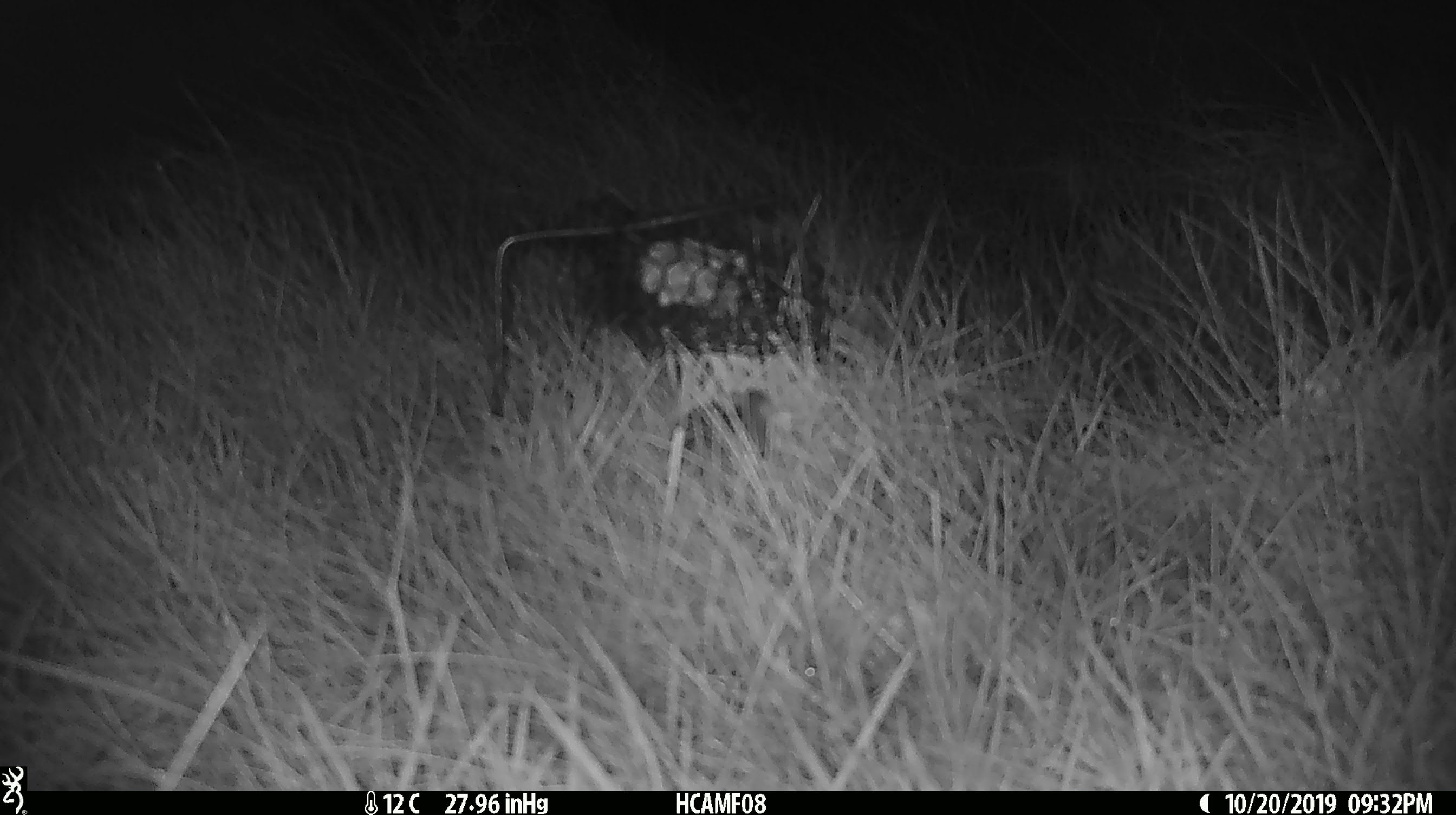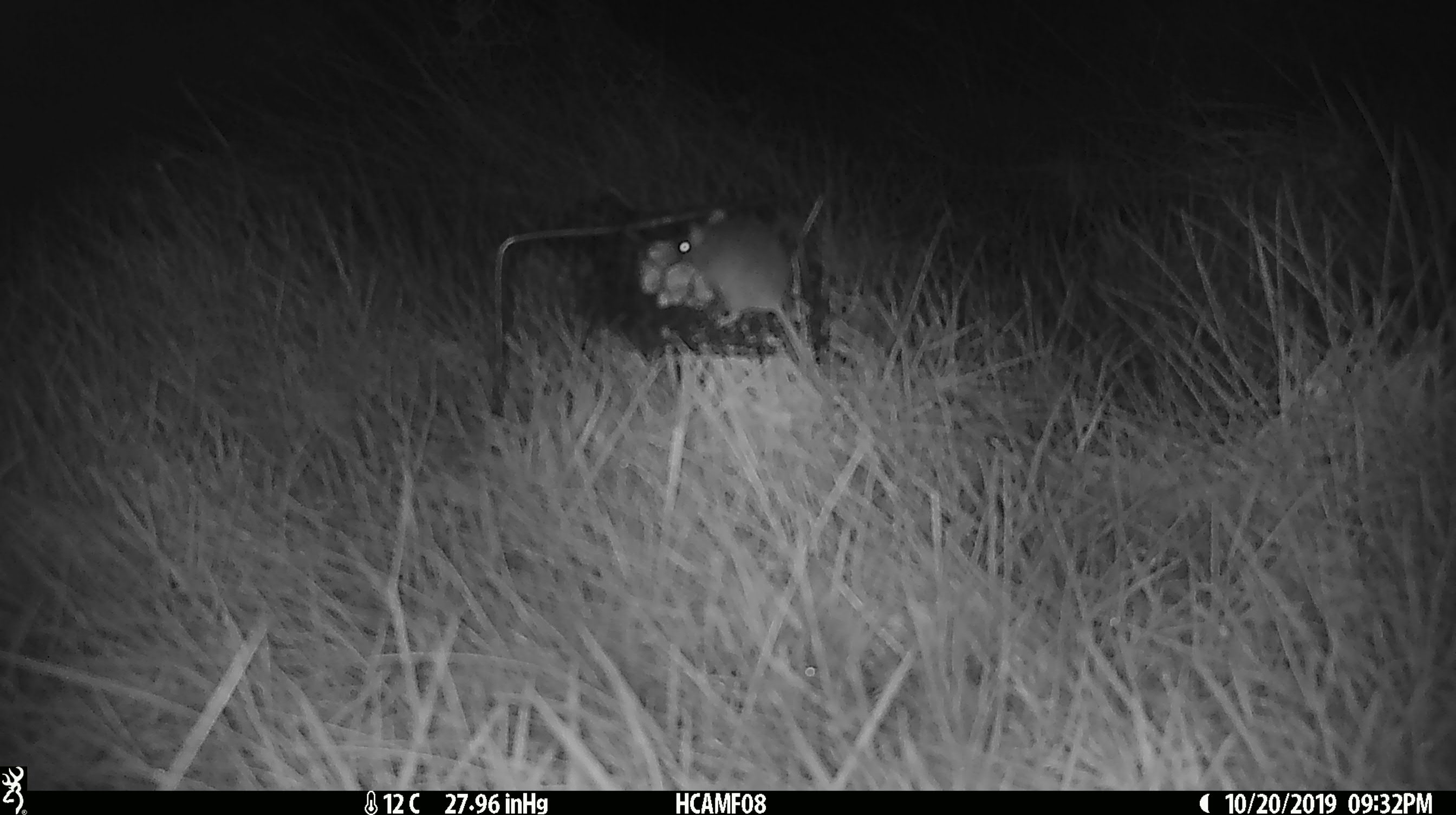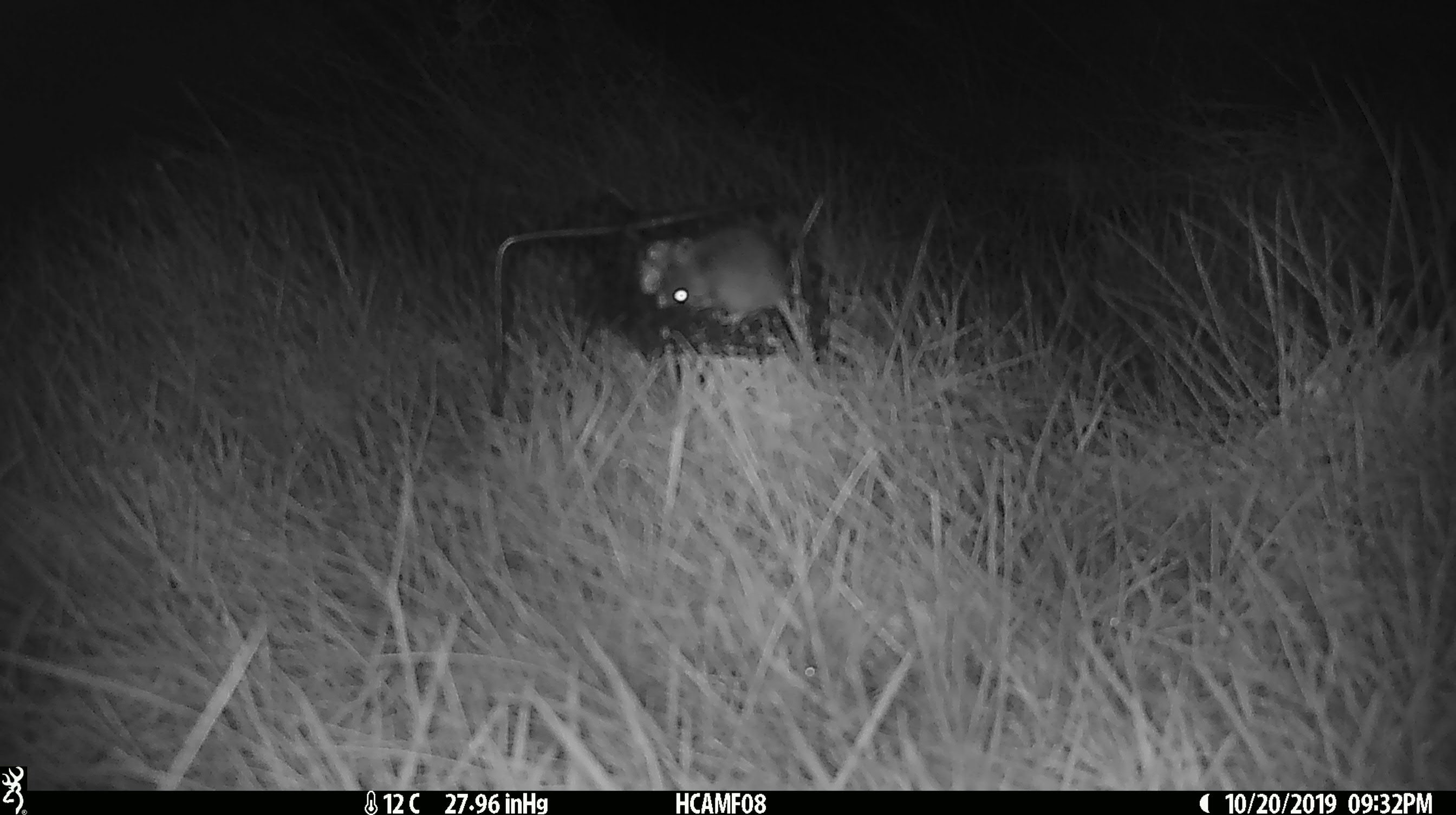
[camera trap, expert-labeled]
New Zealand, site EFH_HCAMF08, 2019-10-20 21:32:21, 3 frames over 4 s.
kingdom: Animalia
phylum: Chordata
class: Mammalia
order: Rodentia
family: Muridae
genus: Mus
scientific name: Mus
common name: mouse